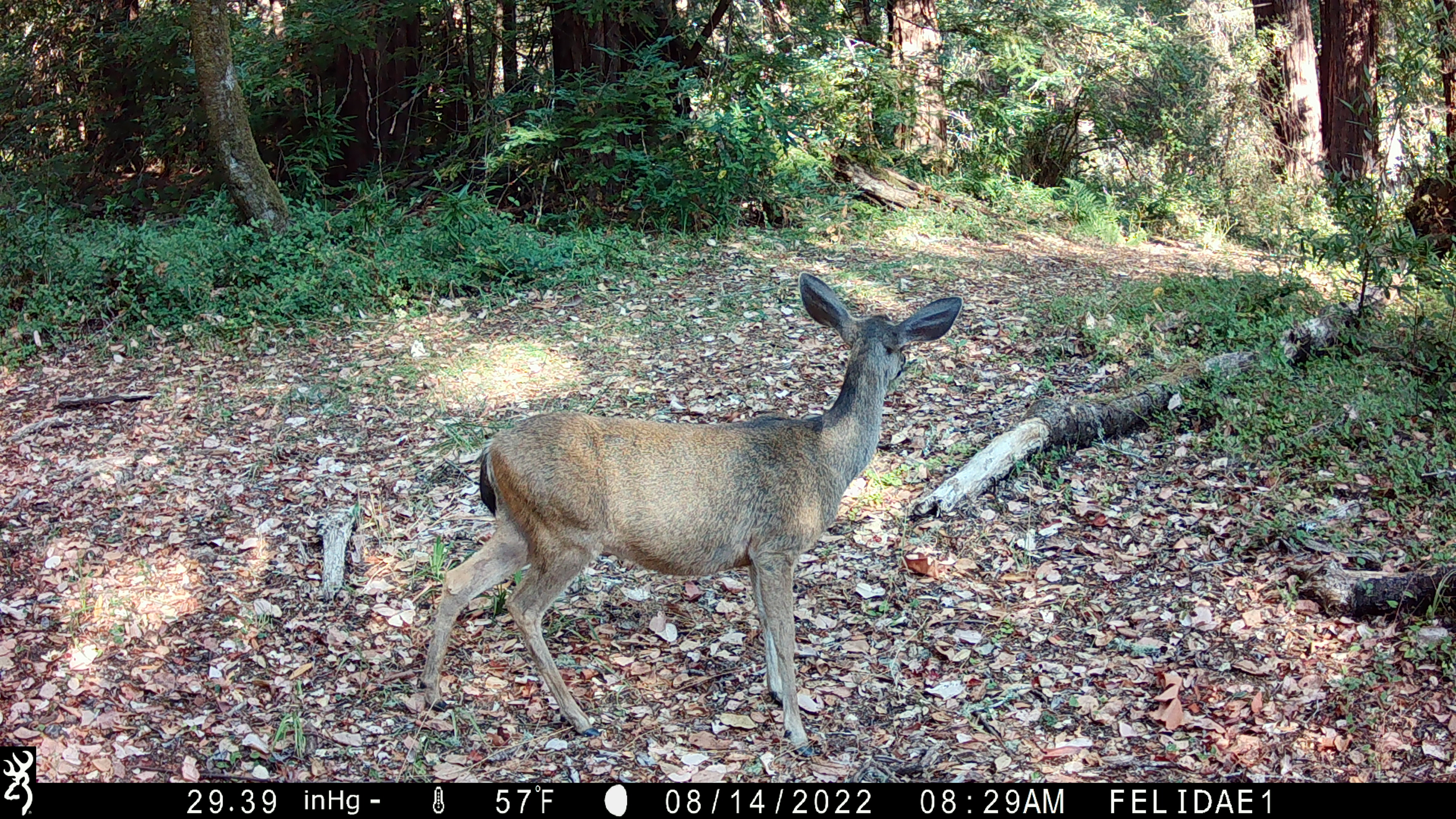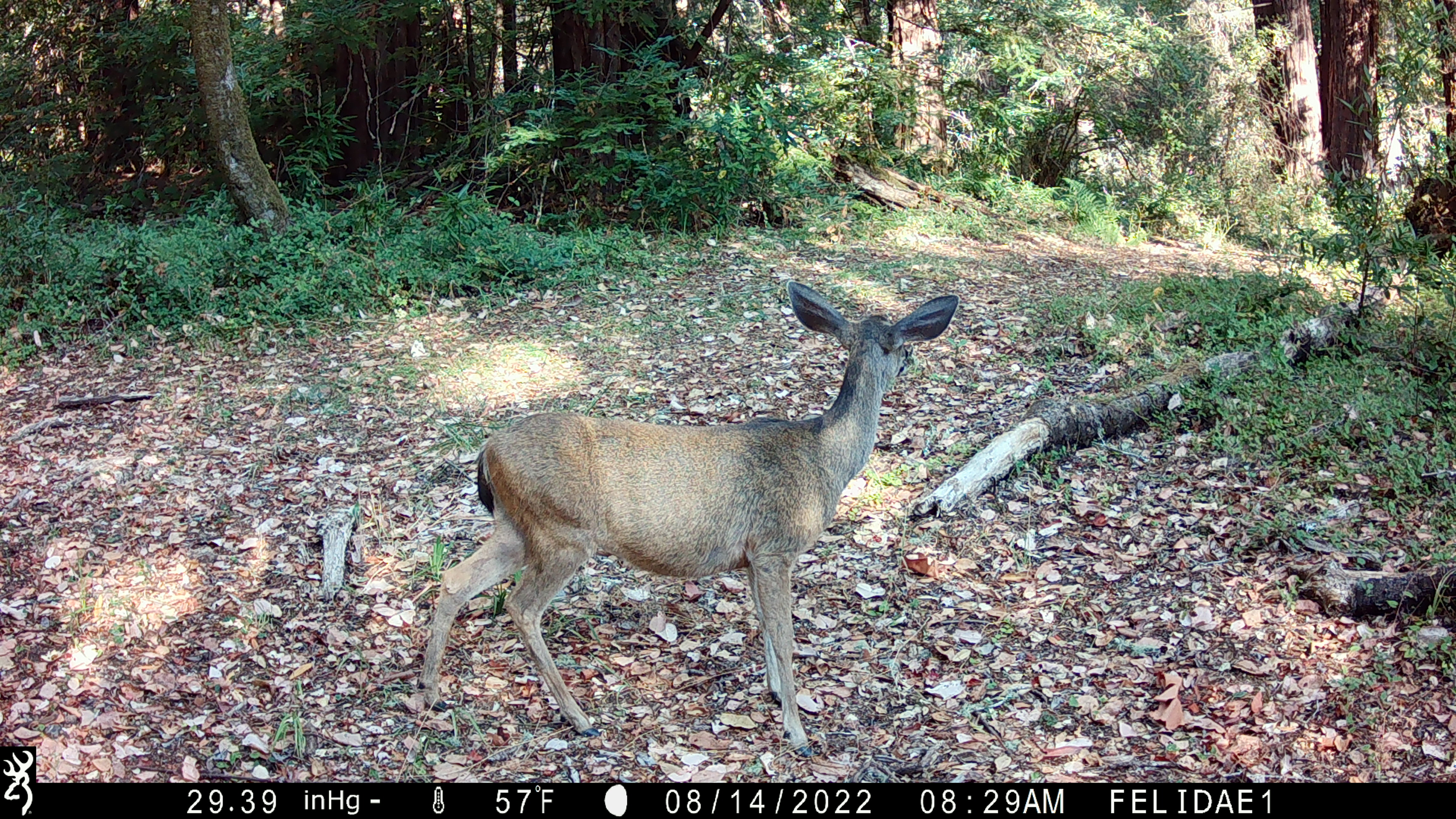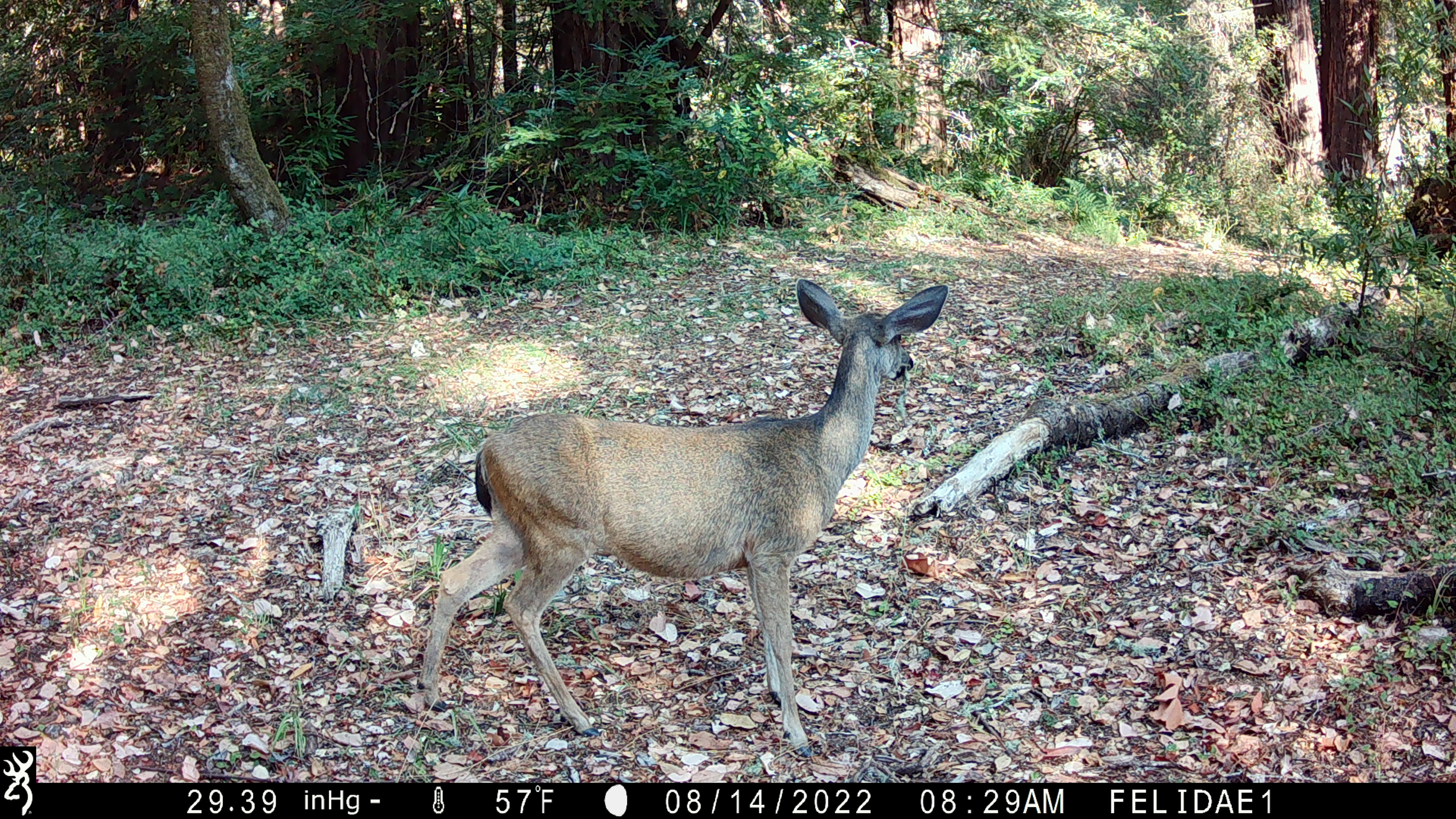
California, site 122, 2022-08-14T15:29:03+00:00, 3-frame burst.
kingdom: Animalia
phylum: Chordata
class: Mammalia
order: Artiodactyla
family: Cervidae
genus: Odocoileus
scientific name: Odocoileus hemionus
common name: mule deer